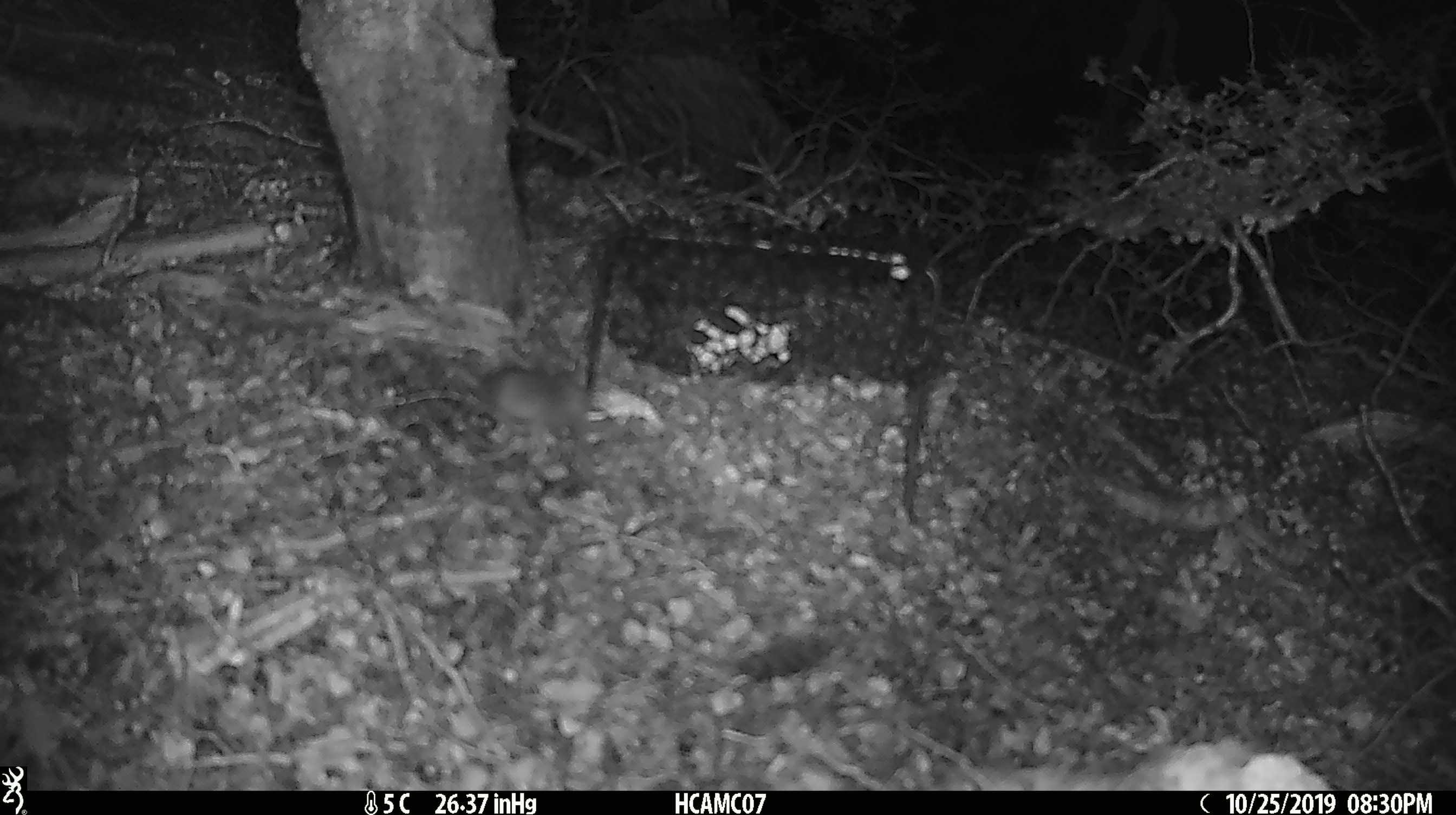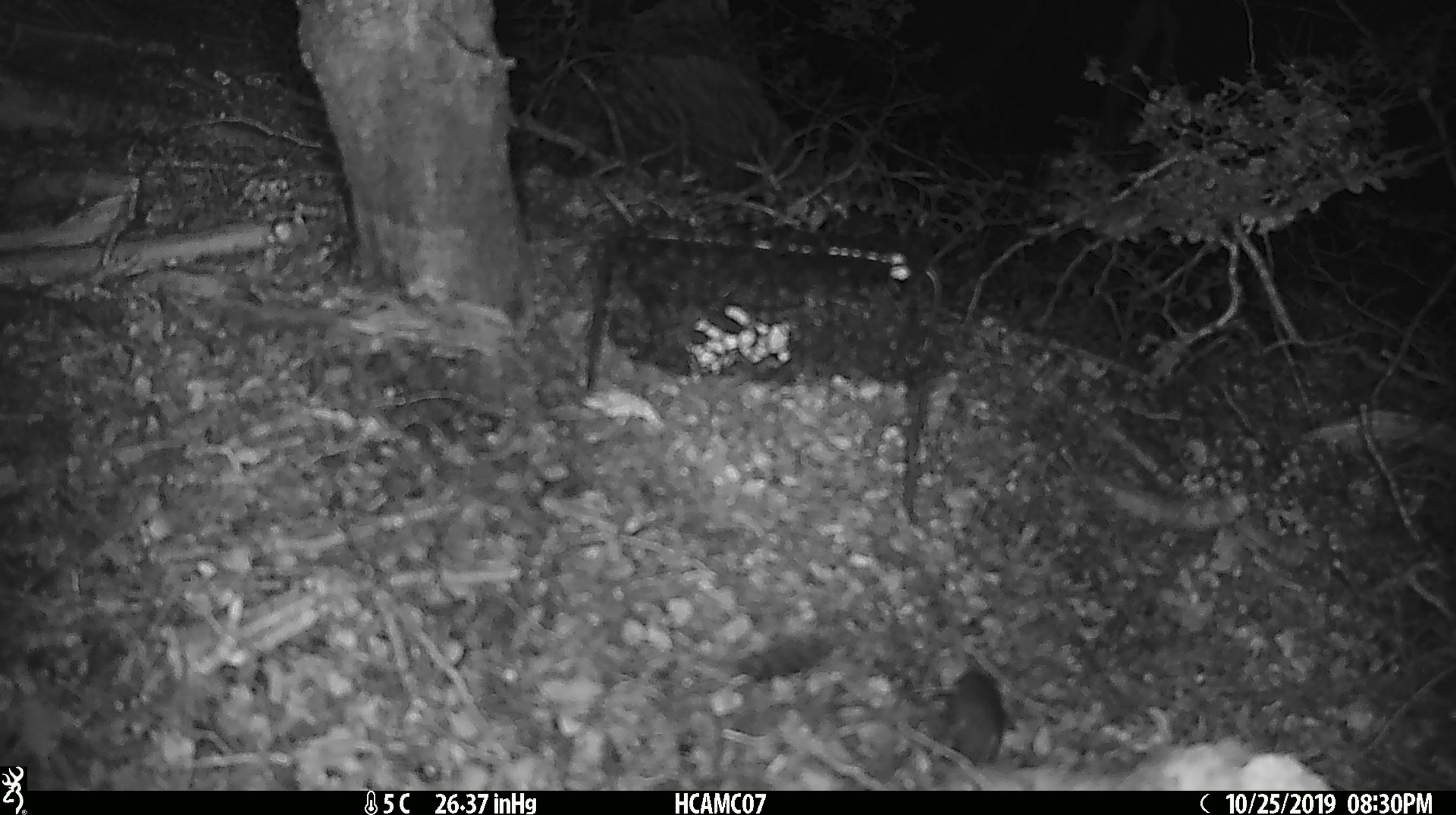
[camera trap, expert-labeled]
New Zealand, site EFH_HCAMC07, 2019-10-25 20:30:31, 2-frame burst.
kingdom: Animalia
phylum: Chordata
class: Mammalia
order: Rodentia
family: Muridae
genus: Mus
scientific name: Mus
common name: mouse